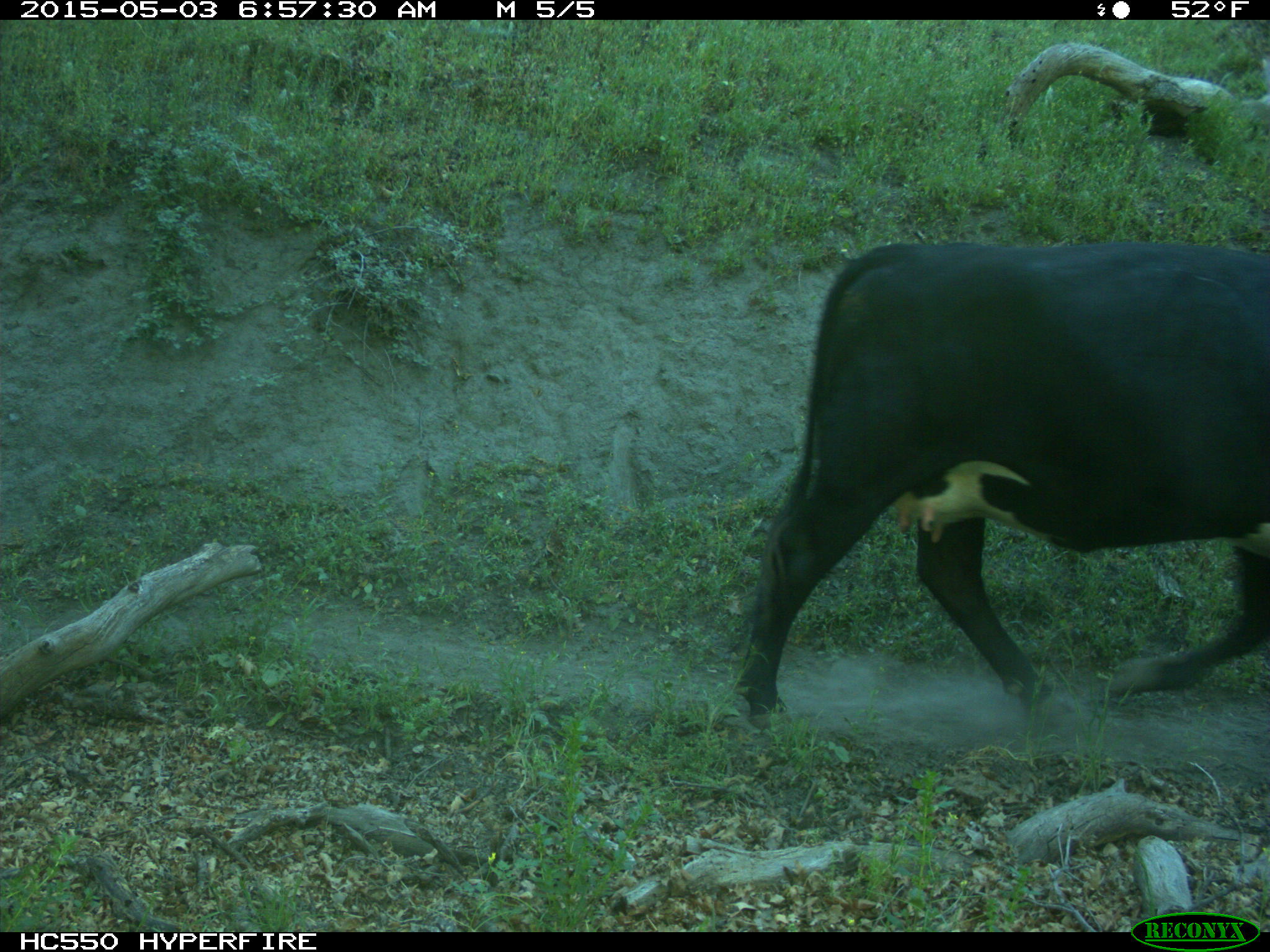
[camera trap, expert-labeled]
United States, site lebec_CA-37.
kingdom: Animalia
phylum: Chordata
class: Mammalia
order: Artiodactyla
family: Bovidae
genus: Bos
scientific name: Bos taurus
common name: domestic cow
Bos taurus (domestic cow).